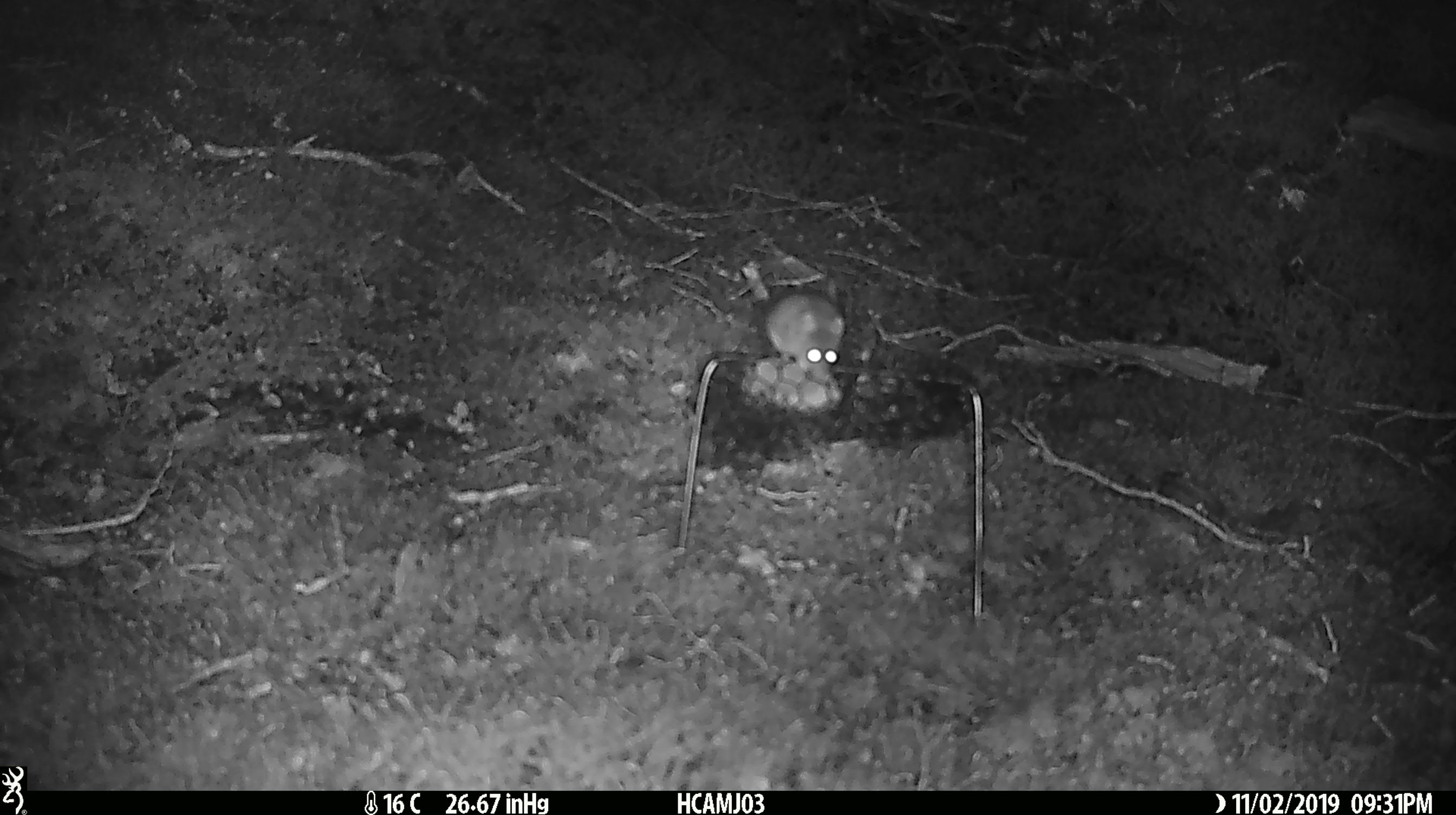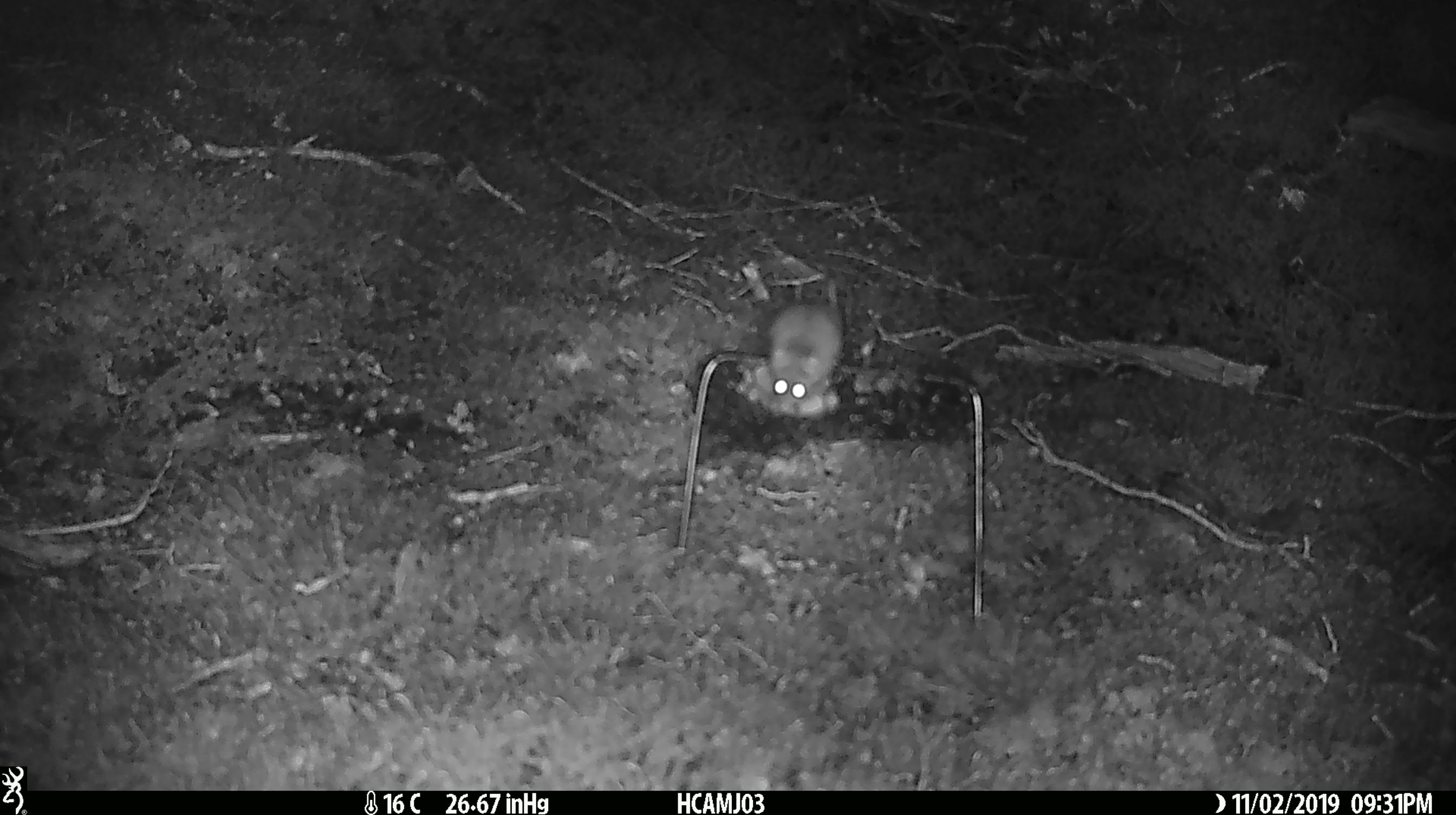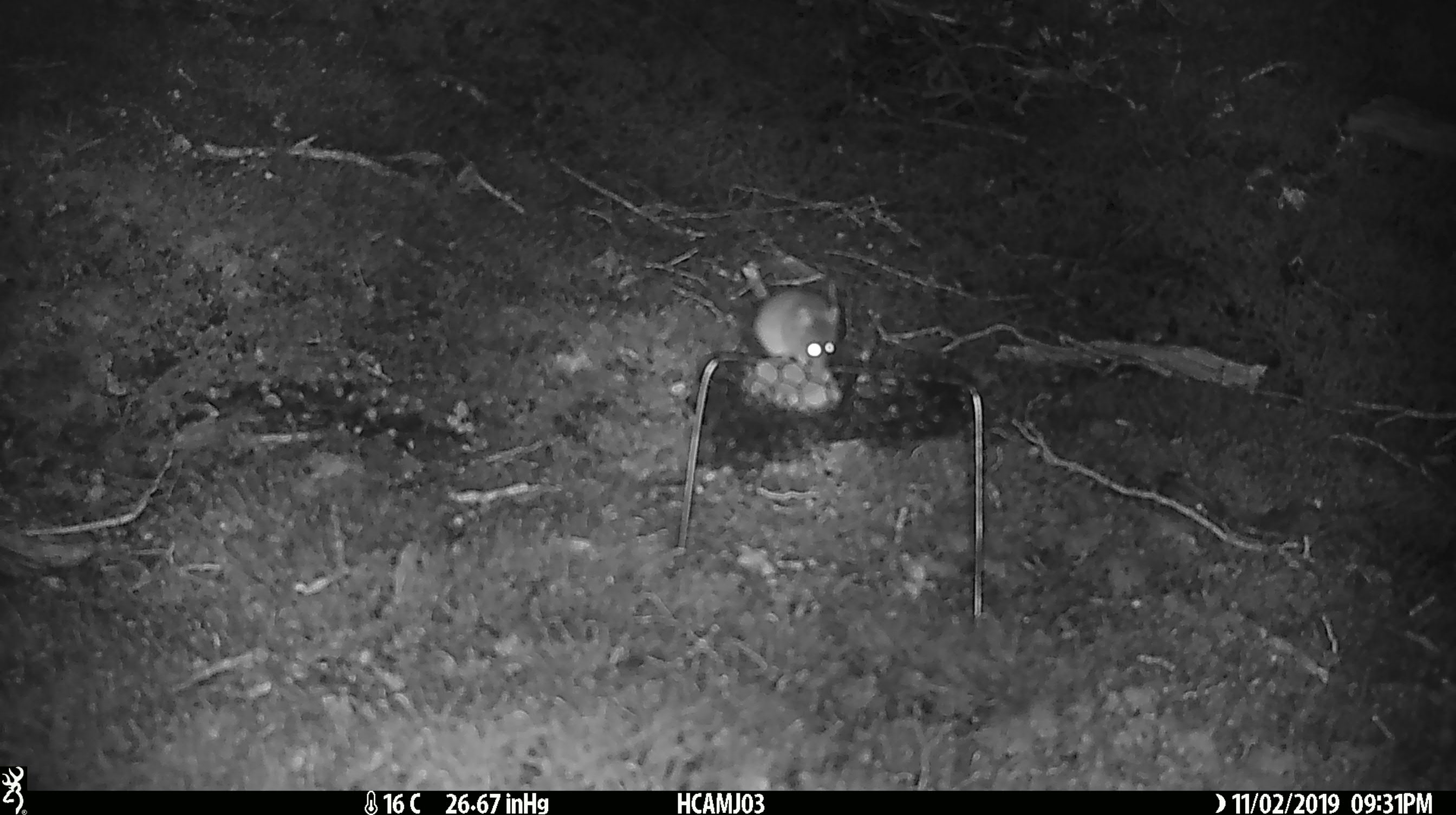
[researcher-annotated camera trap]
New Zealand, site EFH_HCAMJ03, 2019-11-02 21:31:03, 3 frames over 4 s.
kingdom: Animalia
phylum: Chordata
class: Mammalia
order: Rodentia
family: Muridae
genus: Mus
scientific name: Mus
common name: mouse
Mouse (Mus).